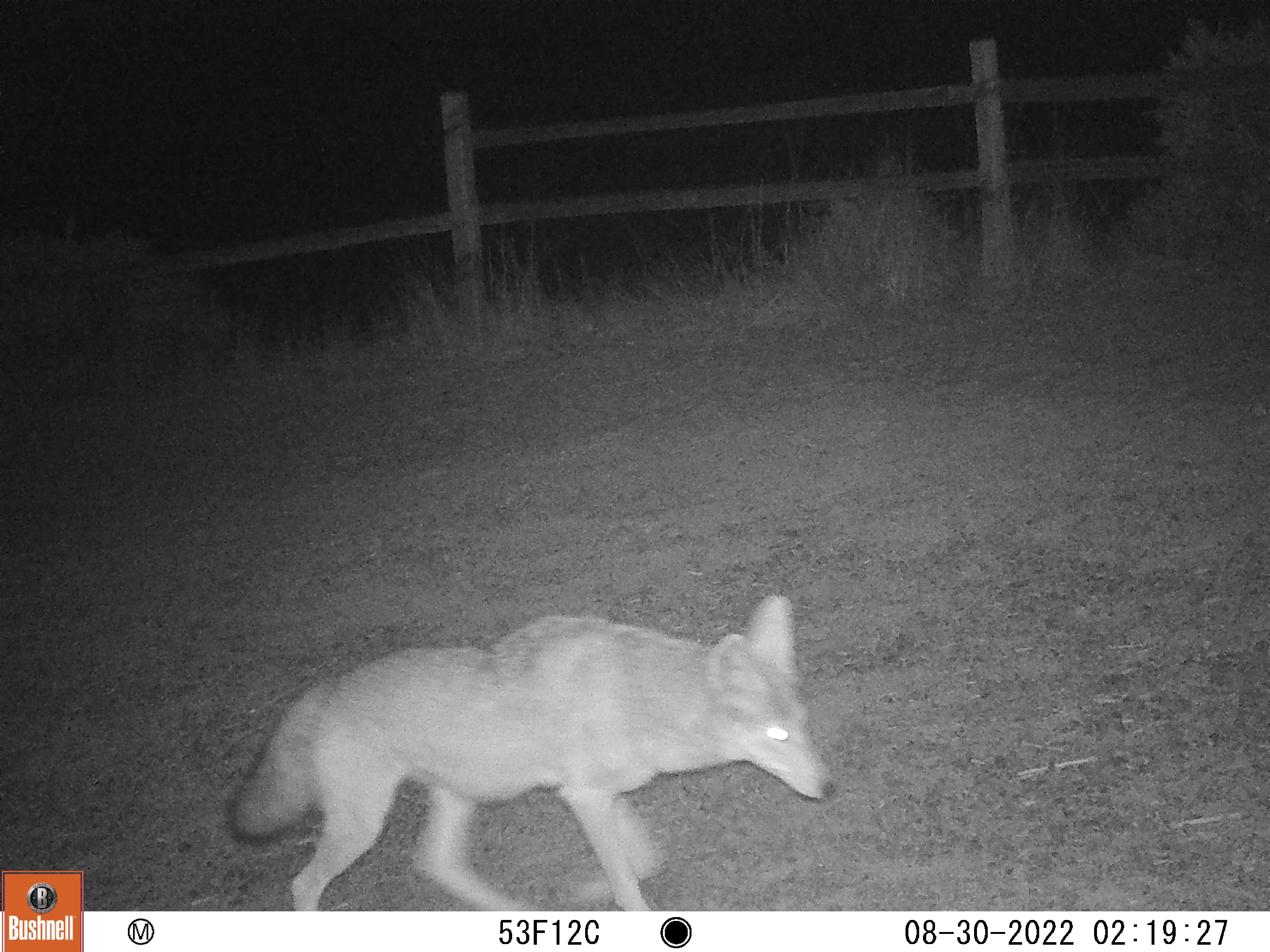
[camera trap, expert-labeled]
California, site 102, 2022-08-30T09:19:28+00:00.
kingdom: Animalia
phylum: Chordata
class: Mammalia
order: Carnivora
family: Canidae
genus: Canis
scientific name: Canis latrans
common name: coyote